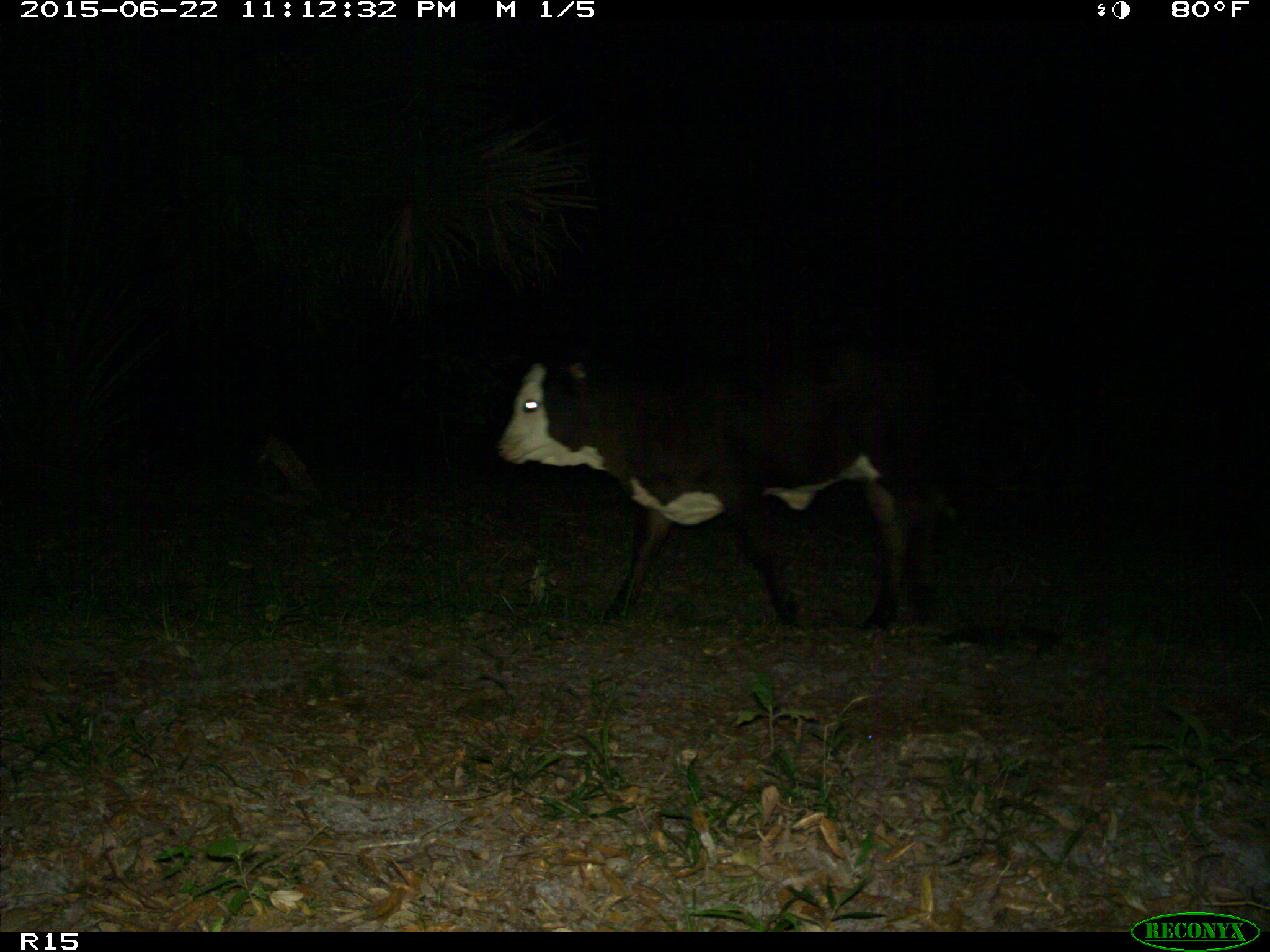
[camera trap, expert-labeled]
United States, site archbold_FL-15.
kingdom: Animalia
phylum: Chordata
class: Mammalia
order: Artiodactyla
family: Bovidae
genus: Bos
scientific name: Bos taurus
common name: domestic cow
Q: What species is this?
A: Bos taurus (domestic cow).